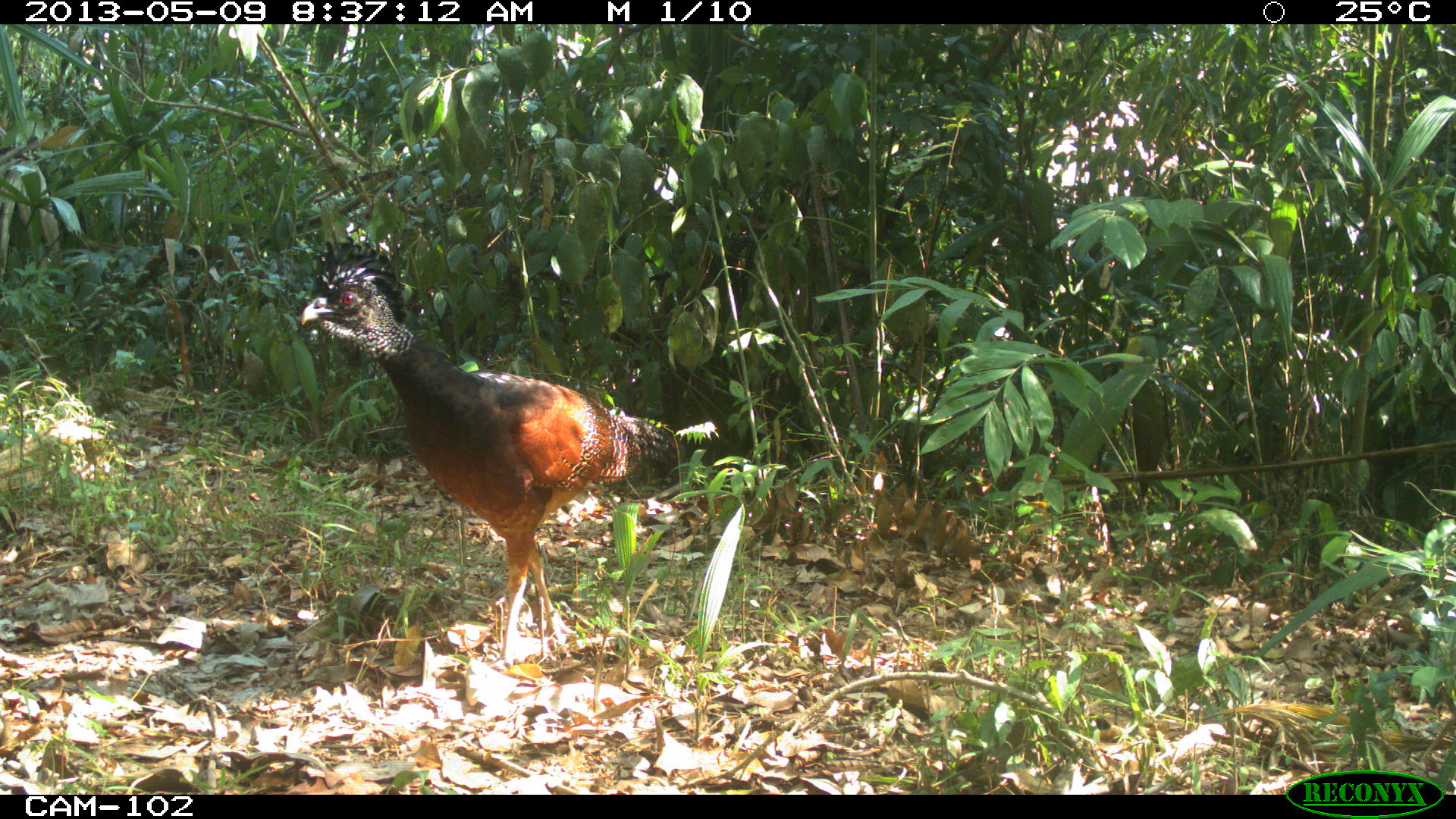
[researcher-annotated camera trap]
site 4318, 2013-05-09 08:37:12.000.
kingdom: Animalia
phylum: Chordata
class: Aves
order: Galliformes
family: Cracidae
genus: Crax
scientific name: Crax rubra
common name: great curassow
Crax rubra (great curassow), count 1, sex female.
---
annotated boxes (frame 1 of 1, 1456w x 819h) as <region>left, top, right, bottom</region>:
crax rubra: <region>296, 233, 682, 666</region>